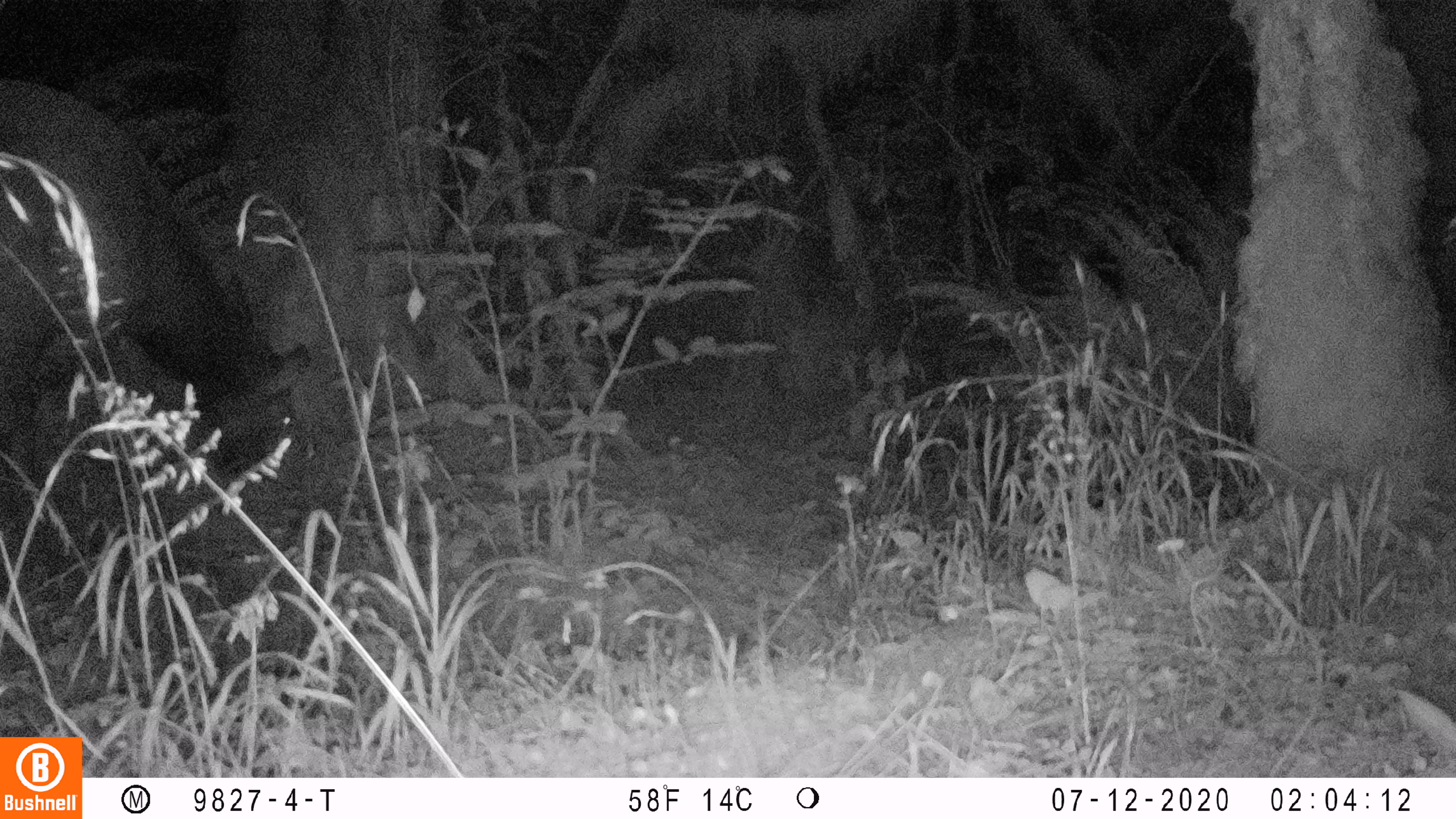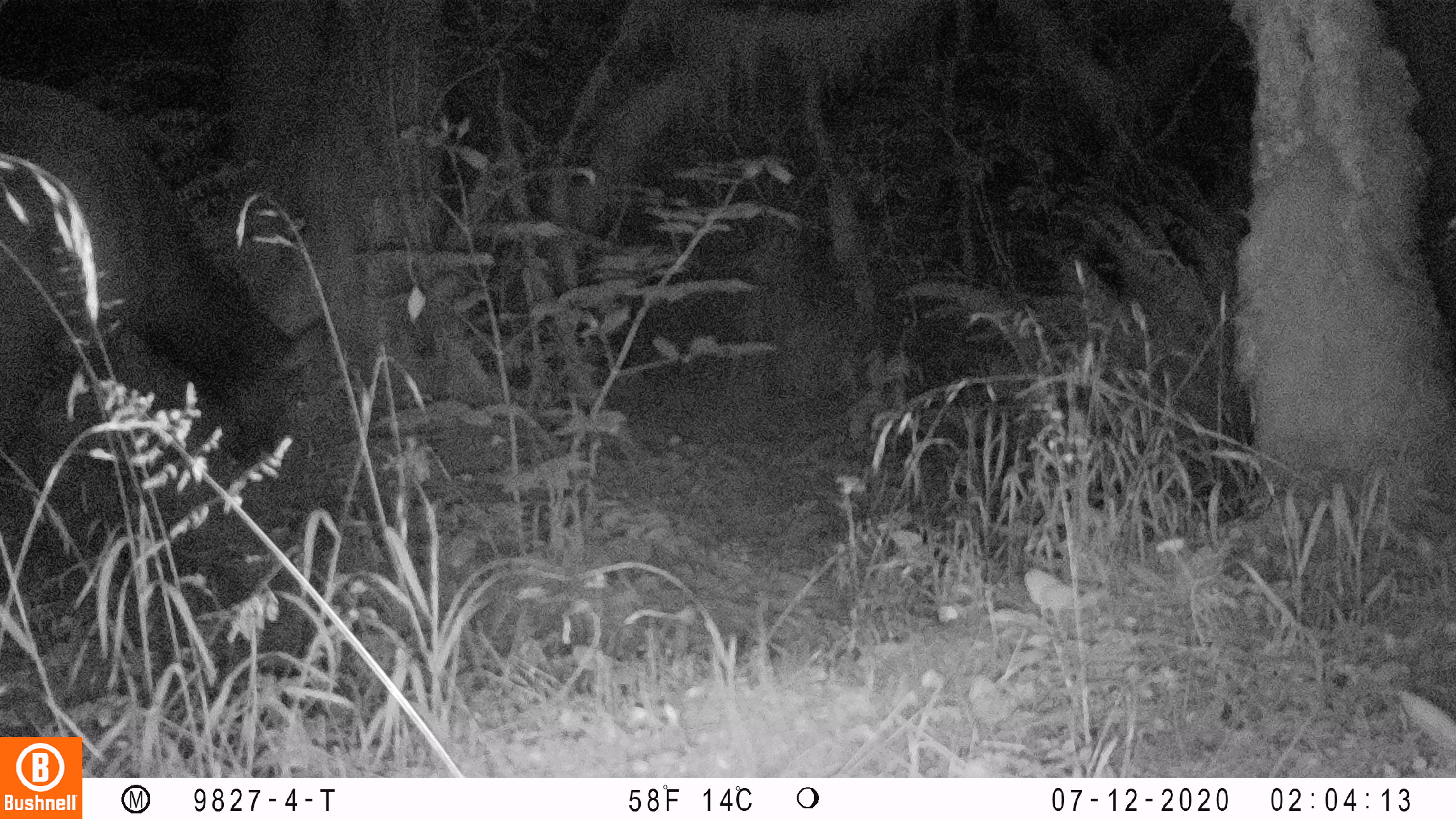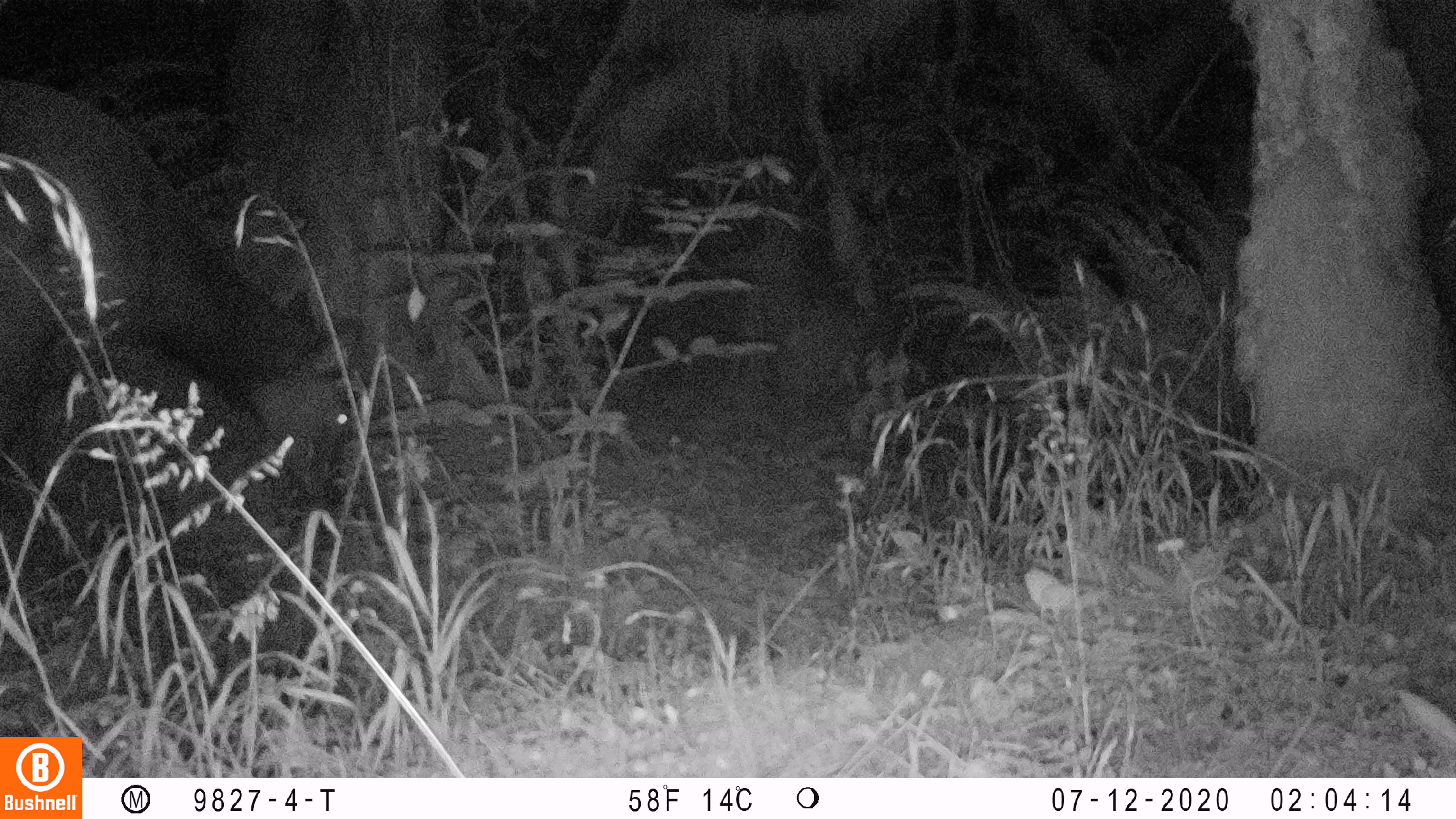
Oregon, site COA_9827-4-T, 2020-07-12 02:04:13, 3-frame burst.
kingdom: Animalia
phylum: Chordata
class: Mammalia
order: Artiodactyla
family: Cervidae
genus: Cervus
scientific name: Cervus canadensis roosevelti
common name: roosevelt elk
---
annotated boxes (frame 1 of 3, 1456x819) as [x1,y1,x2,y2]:
roosevelt elk: [2,73,321,518]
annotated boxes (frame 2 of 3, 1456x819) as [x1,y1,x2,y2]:
roosevelt elk: [4,74,338,492]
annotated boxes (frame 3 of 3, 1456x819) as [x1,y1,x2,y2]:
roosevelt elk: [0,65,368,522]